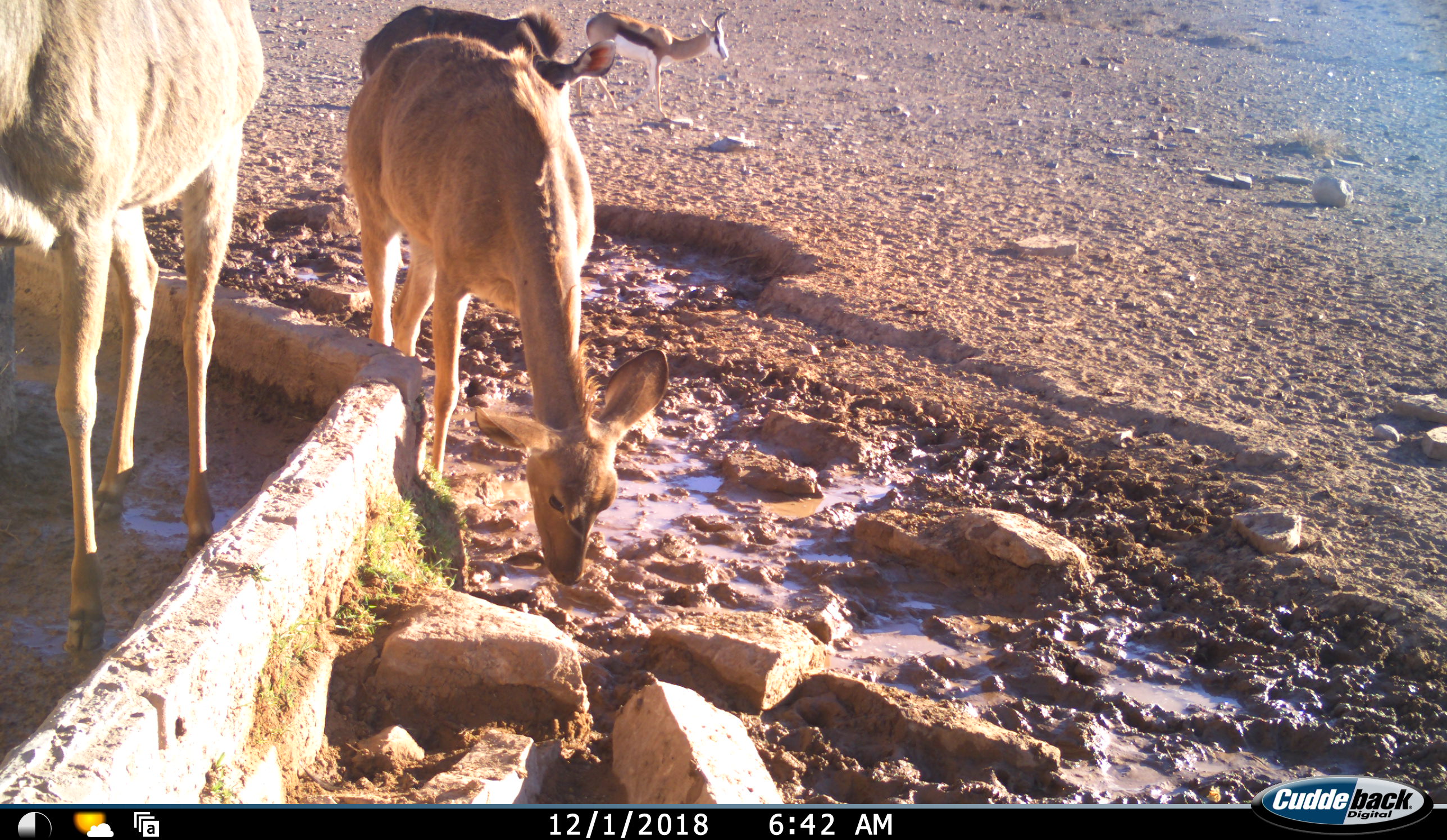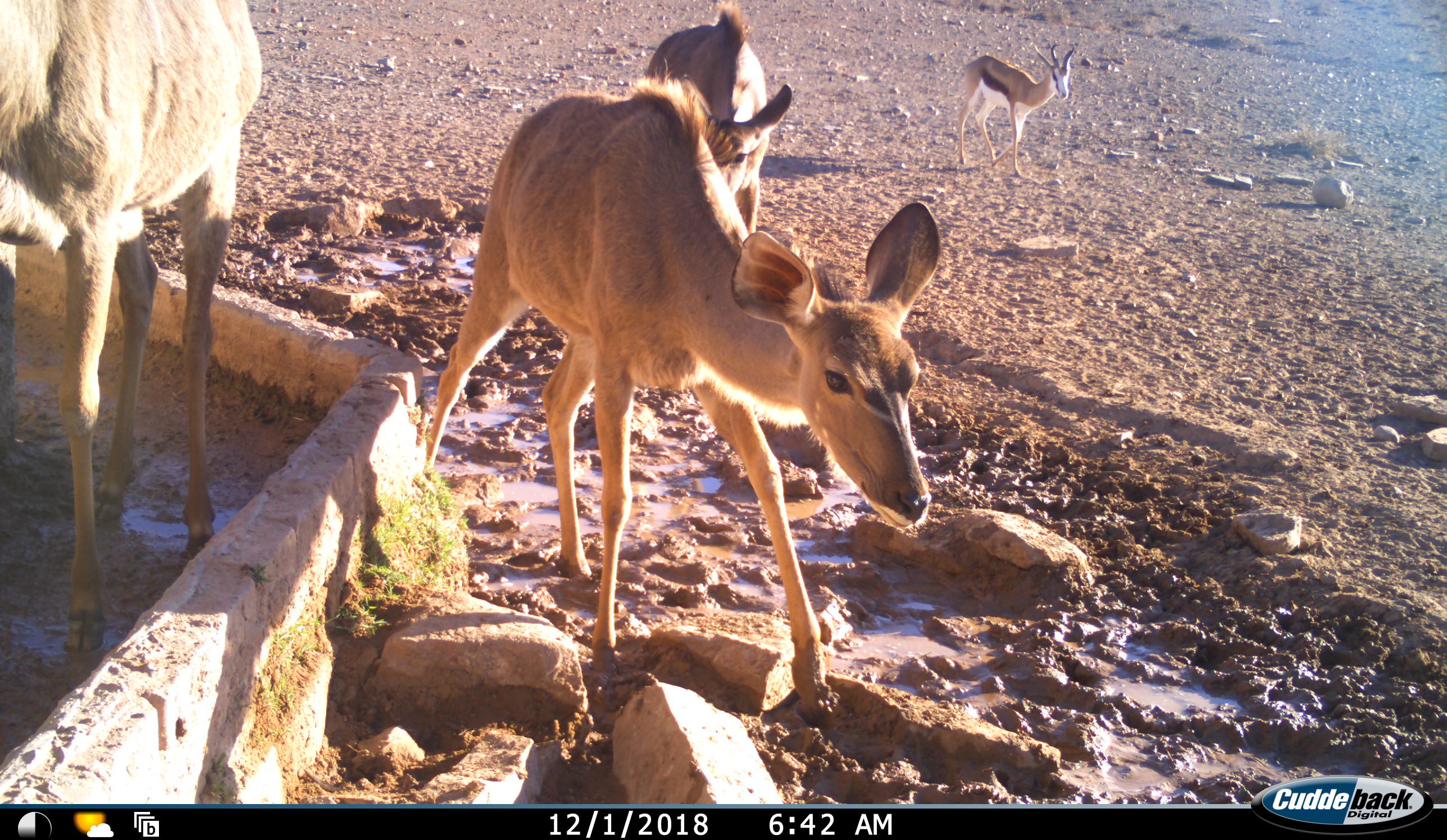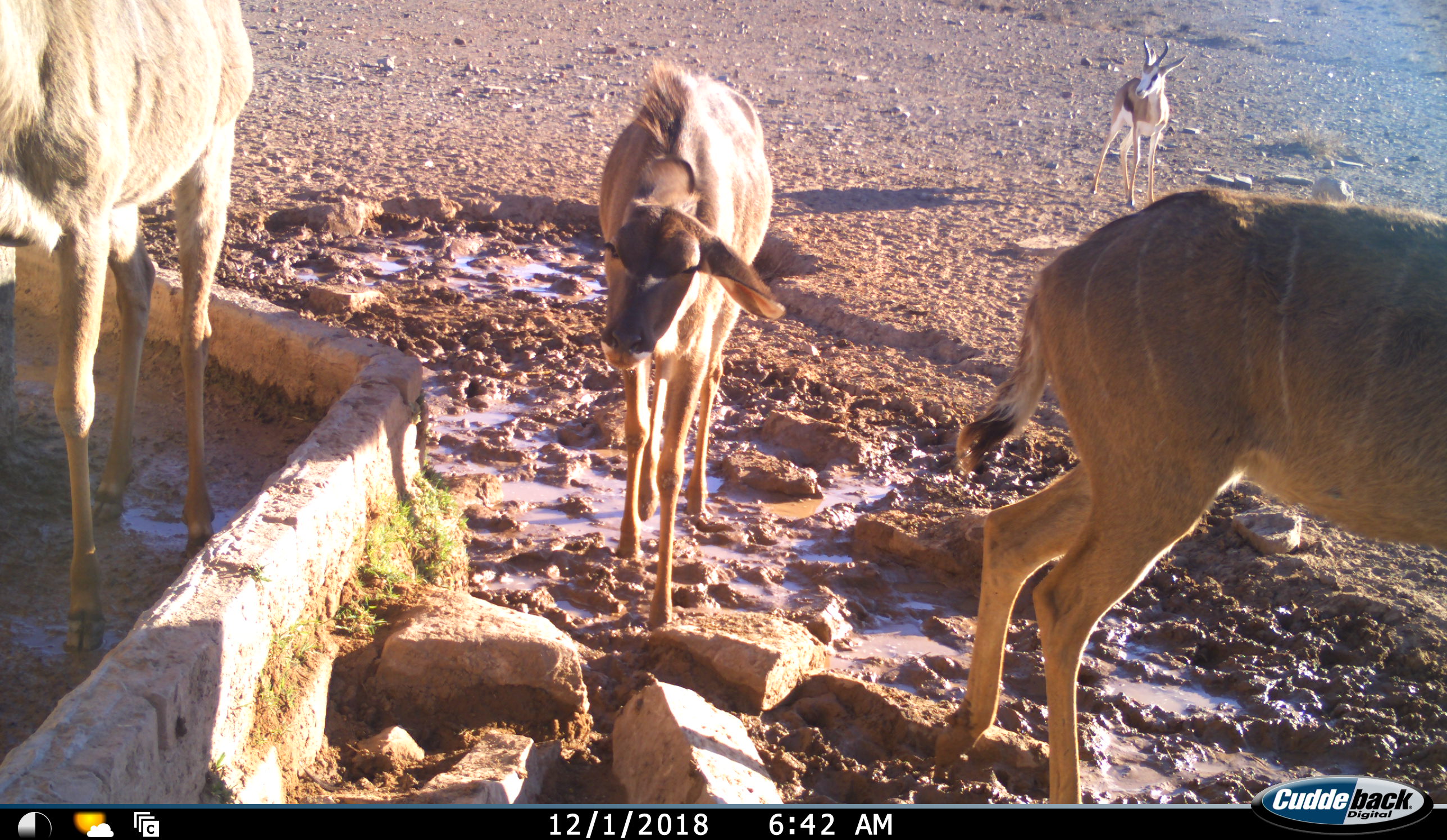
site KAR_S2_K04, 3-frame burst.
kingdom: Animalia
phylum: Chordata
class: Mammalia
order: Artiodactyla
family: Bovidae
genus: Tragelaphus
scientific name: Tragelaphus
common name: kudu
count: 3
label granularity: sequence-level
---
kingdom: Animalia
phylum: Chordata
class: Mammalia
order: Artiodactyla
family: Bovidae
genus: Antidorcas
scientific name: Antidorcas marsupialis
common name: springbok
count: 1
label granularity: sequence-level